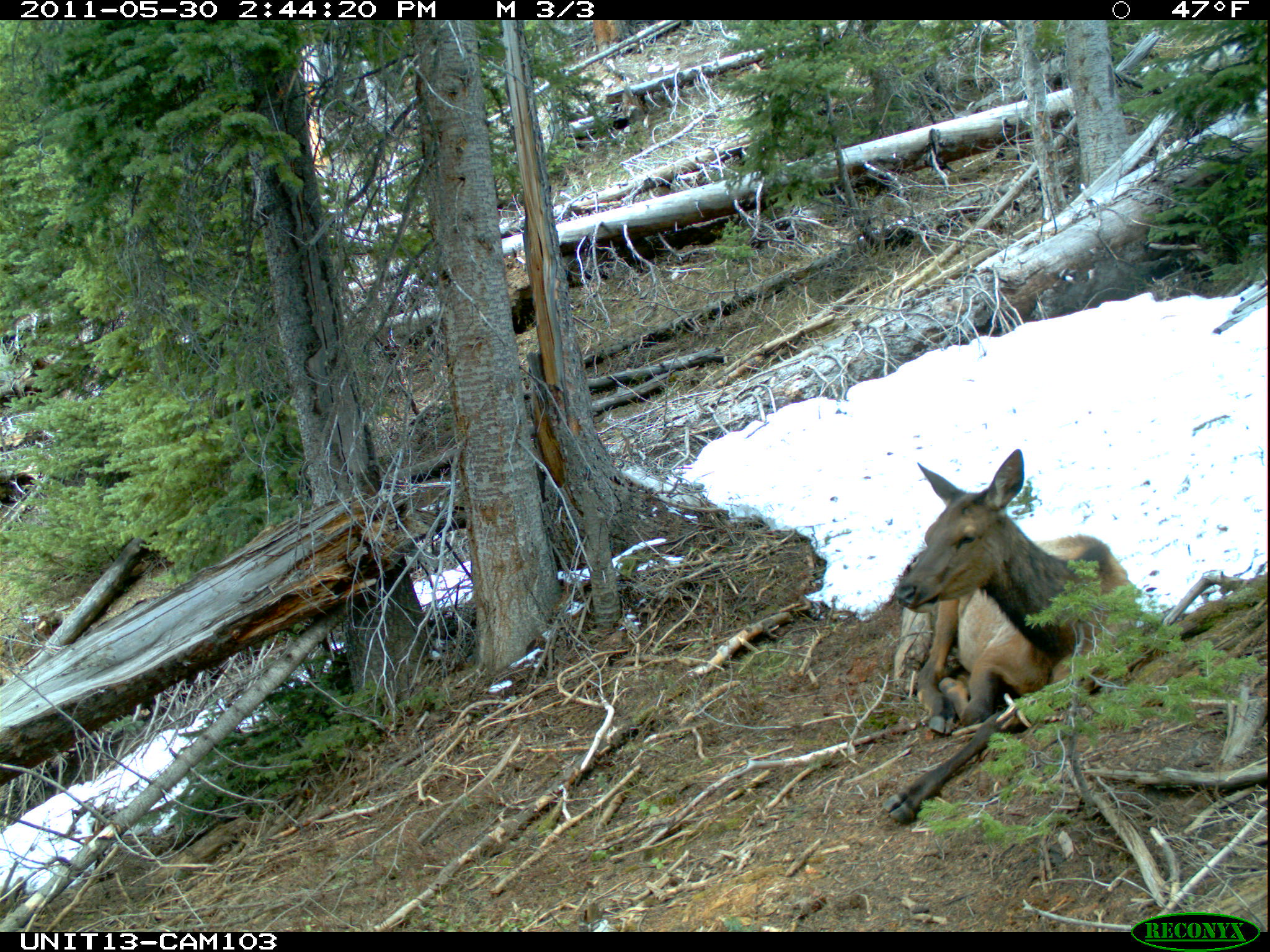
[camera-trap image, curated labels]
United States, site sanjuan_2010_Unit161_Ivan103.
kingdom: Animalia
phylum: Chordata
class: Mammalia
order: Artiodactyla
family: Cervidae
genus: Cervus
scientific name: Cervus elaphus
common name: red deer